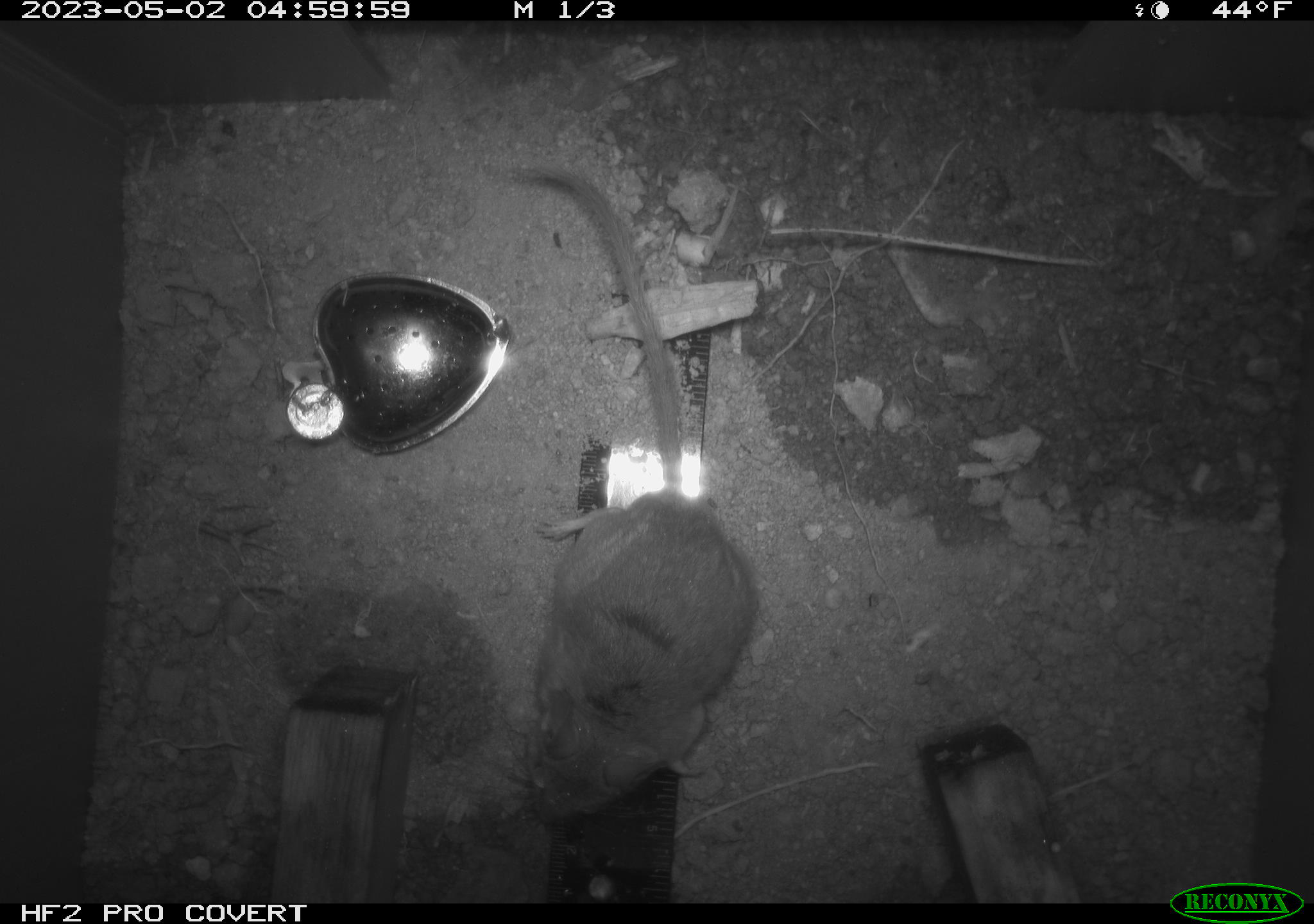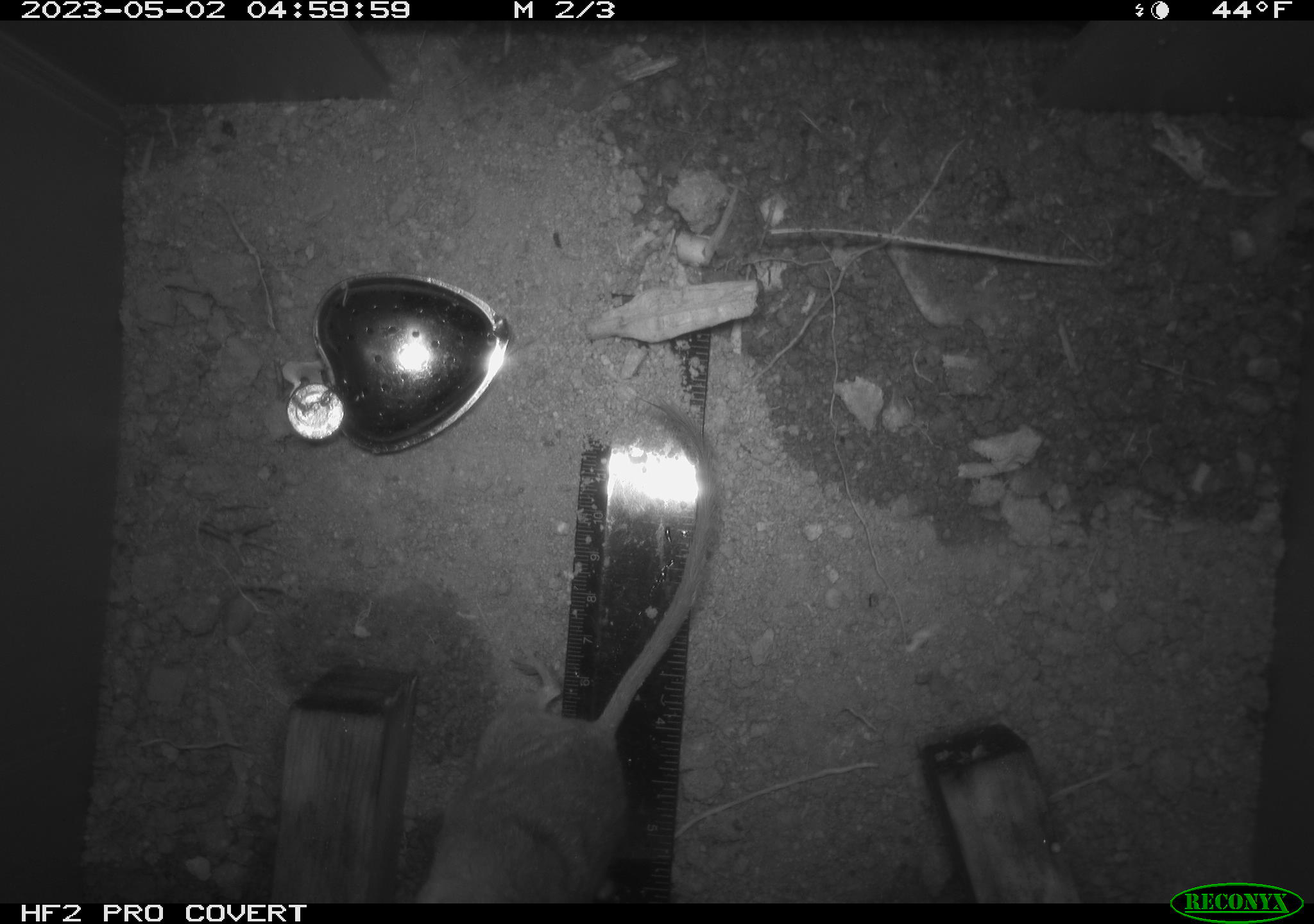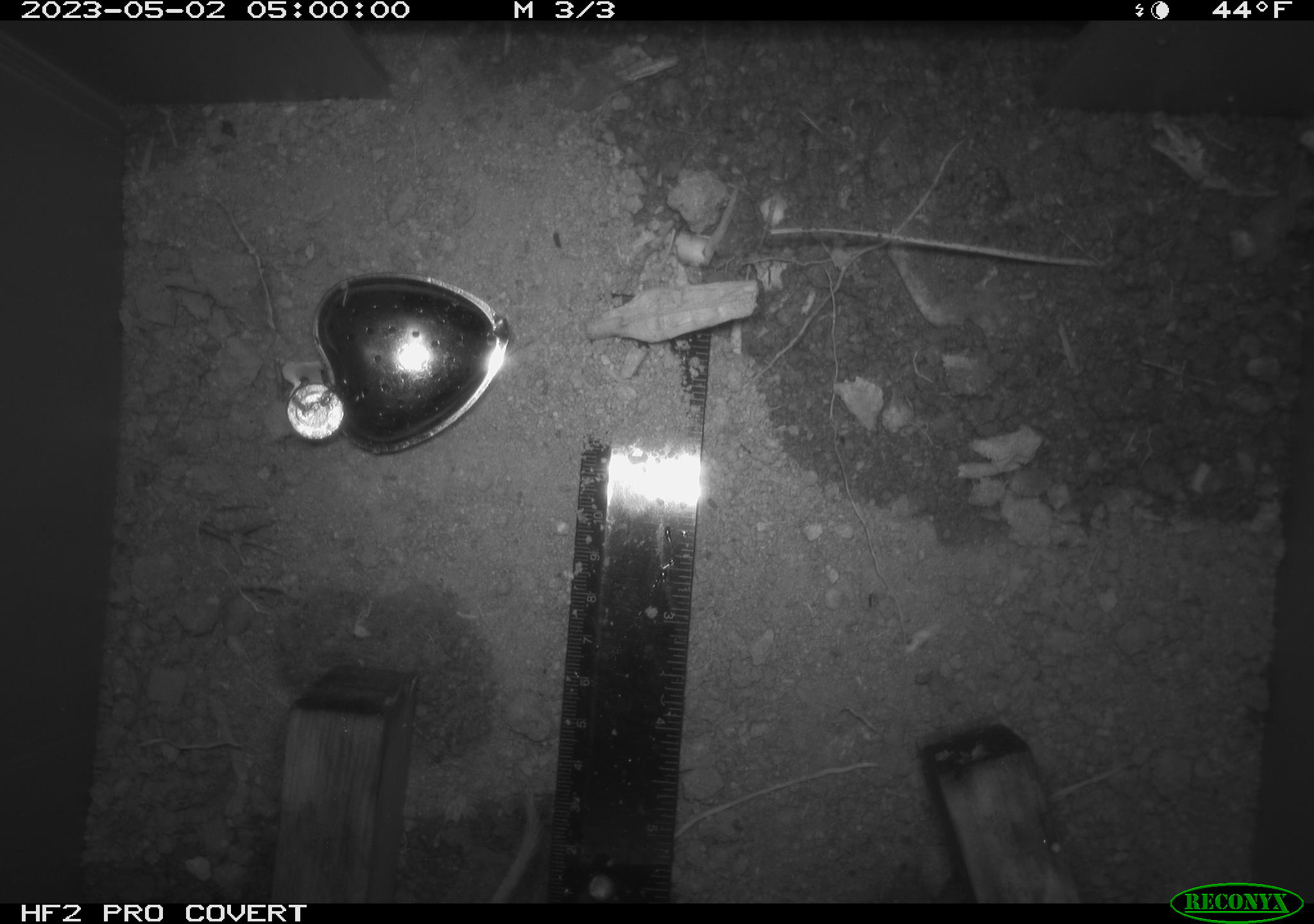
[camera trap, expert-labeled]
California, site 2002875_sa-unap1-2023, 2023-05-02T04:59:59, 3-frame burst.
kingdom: Animalia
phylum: Chordata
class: Mammalia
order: Rodentia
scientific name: Rodentia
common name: mouse species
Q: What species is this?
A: Mouse species (Rodentia).